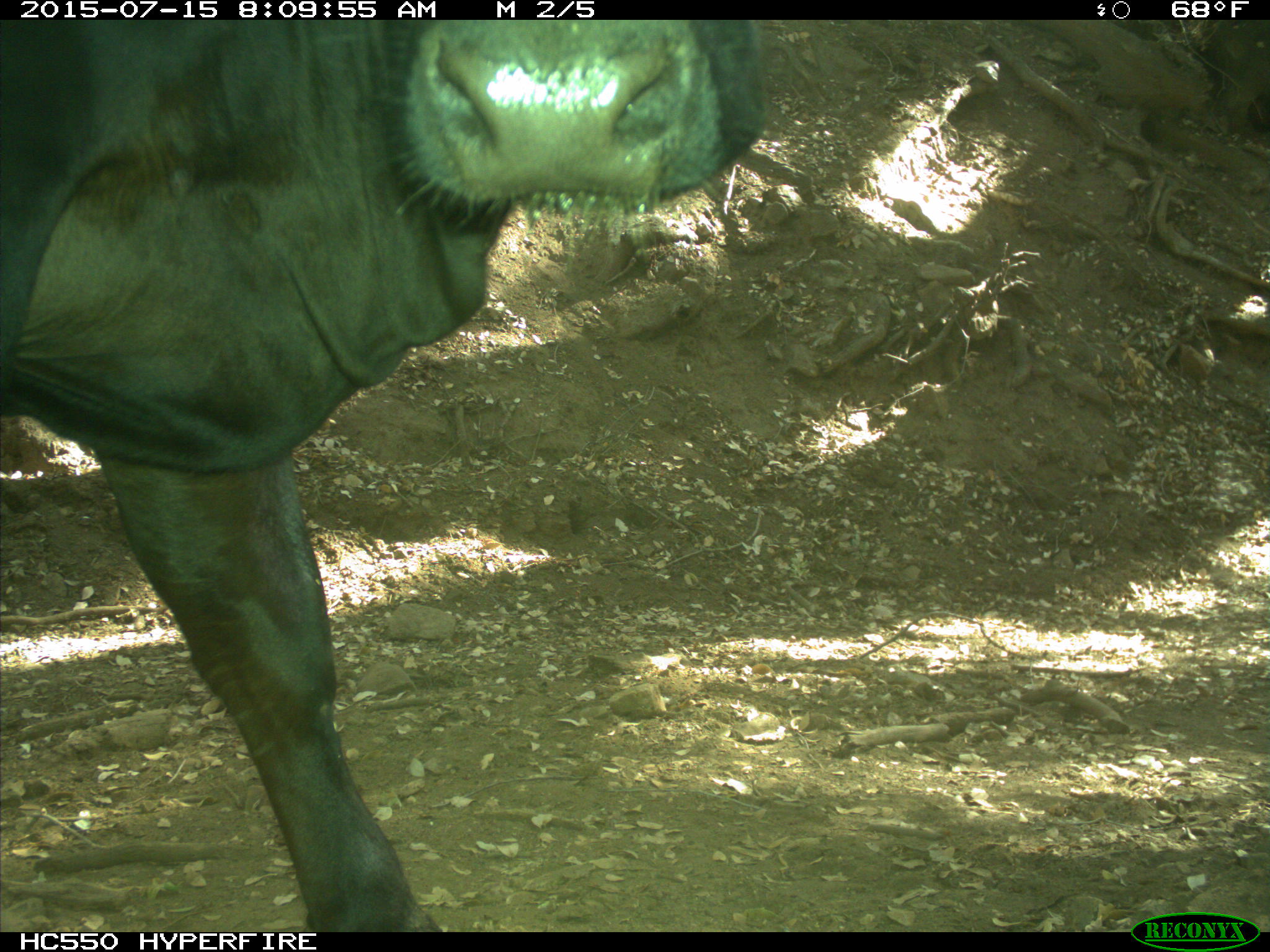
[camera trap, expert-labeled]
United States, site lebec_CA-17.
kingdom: Animalia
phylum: Chordata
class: Mammalia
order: Artiodactyla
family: Bovidae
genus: Bos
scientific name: Bos taurus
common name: domestic cow